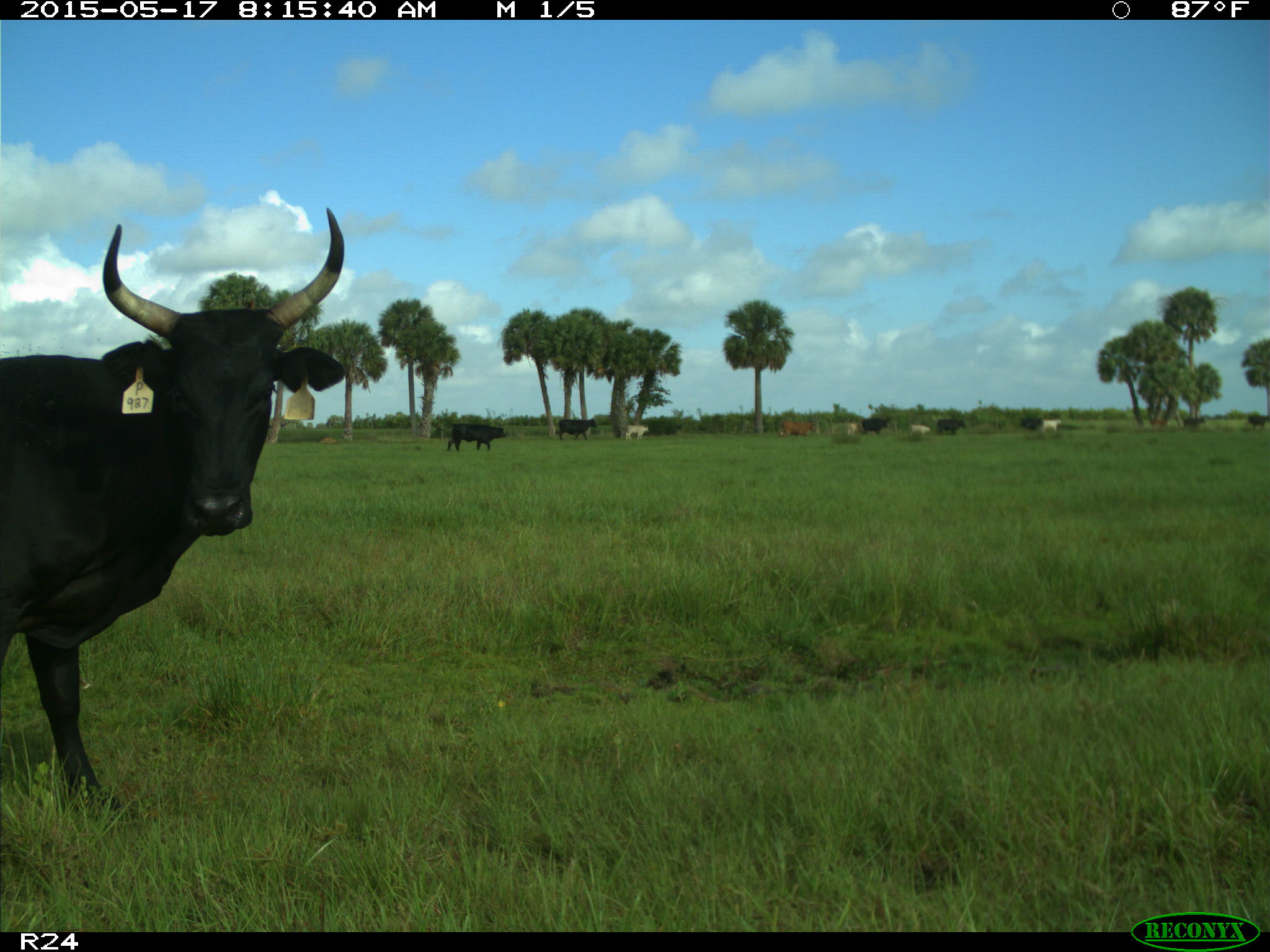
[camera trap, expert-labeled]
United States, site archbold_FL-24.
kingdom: Animalia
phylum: Chordata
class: Mammalia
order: Artiodactyla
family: Bovidae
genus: Bos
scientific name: Bos taurus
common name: domestic cow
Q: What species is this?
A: Bos taurus (domestic cow).